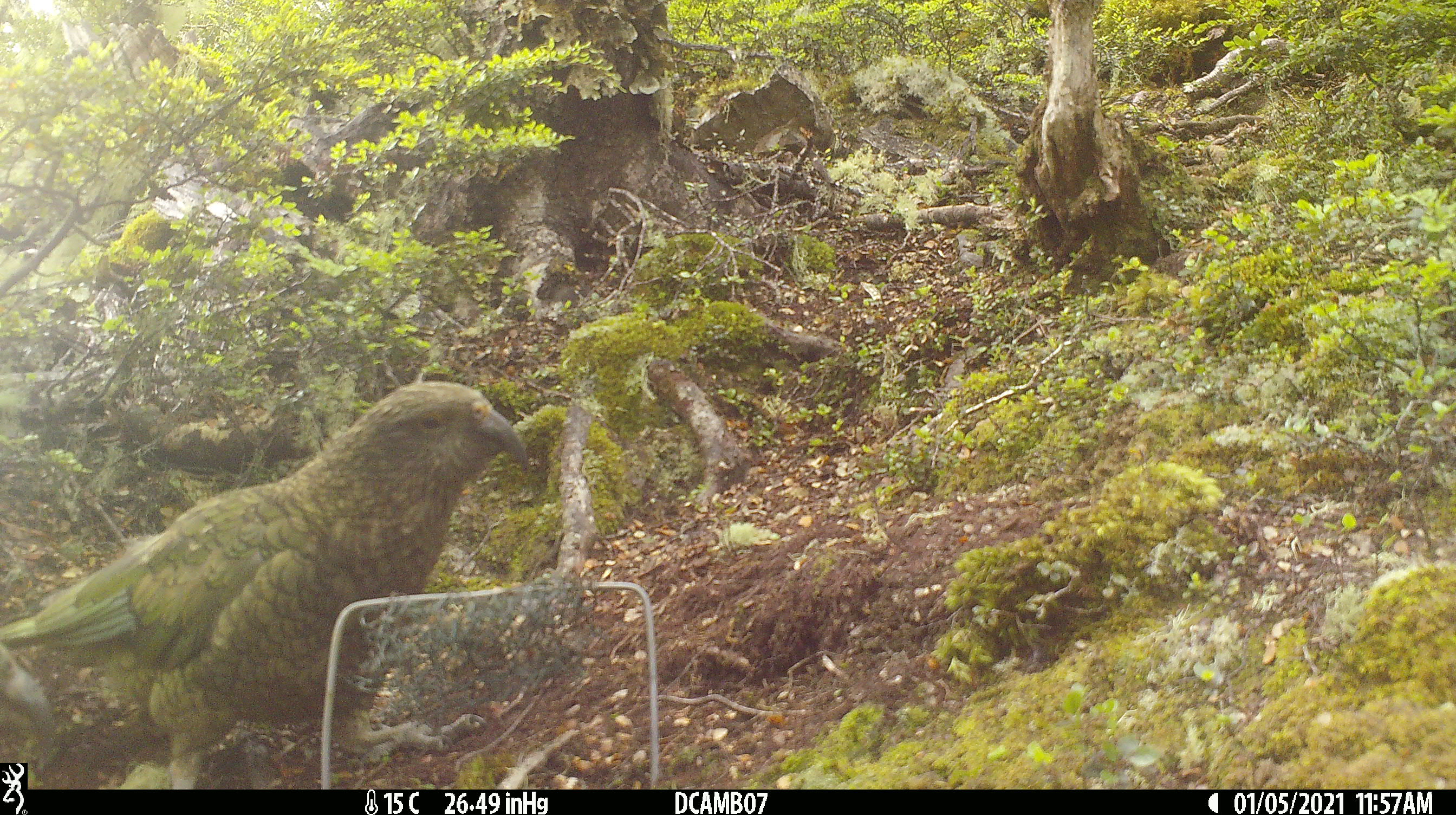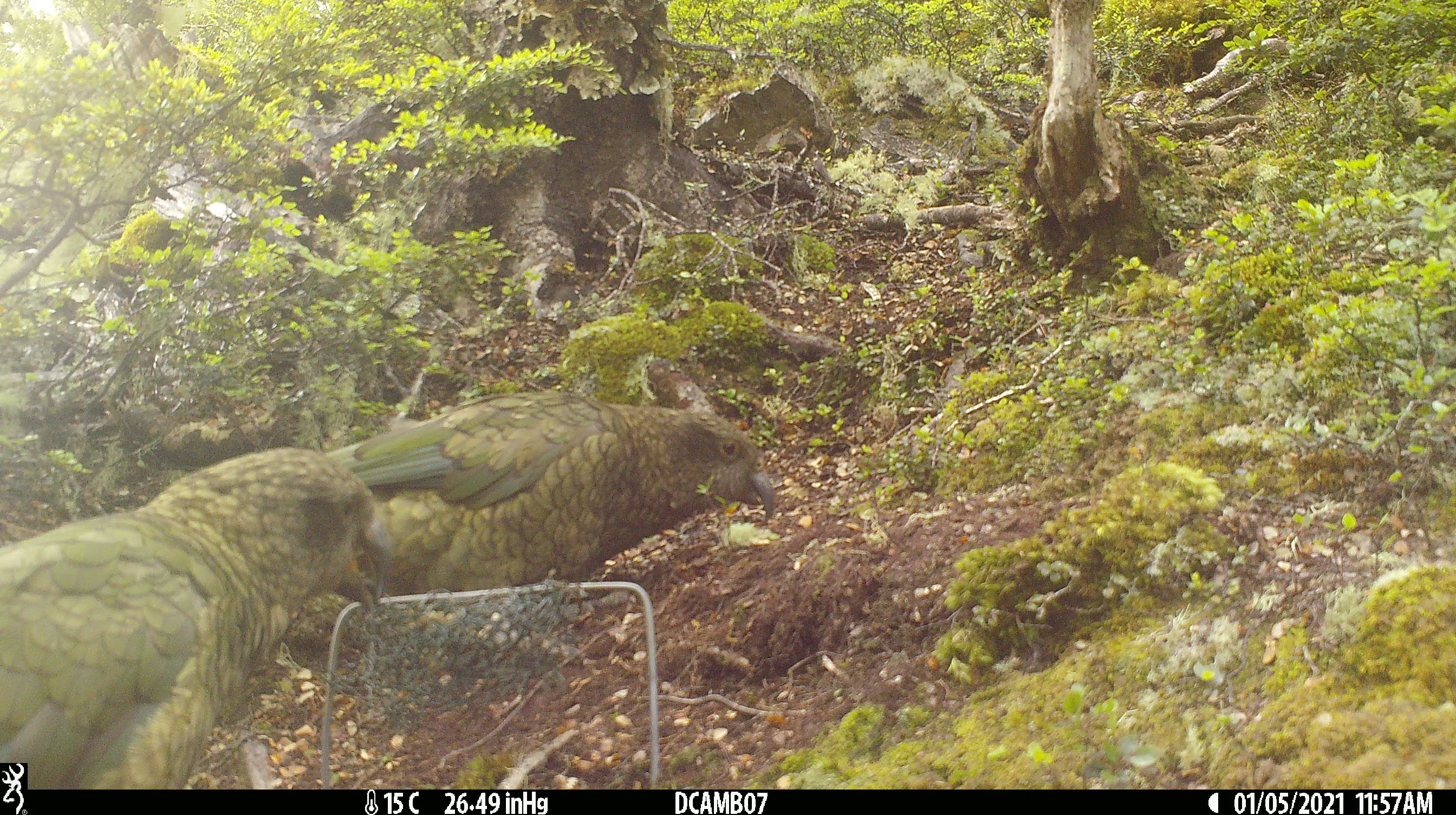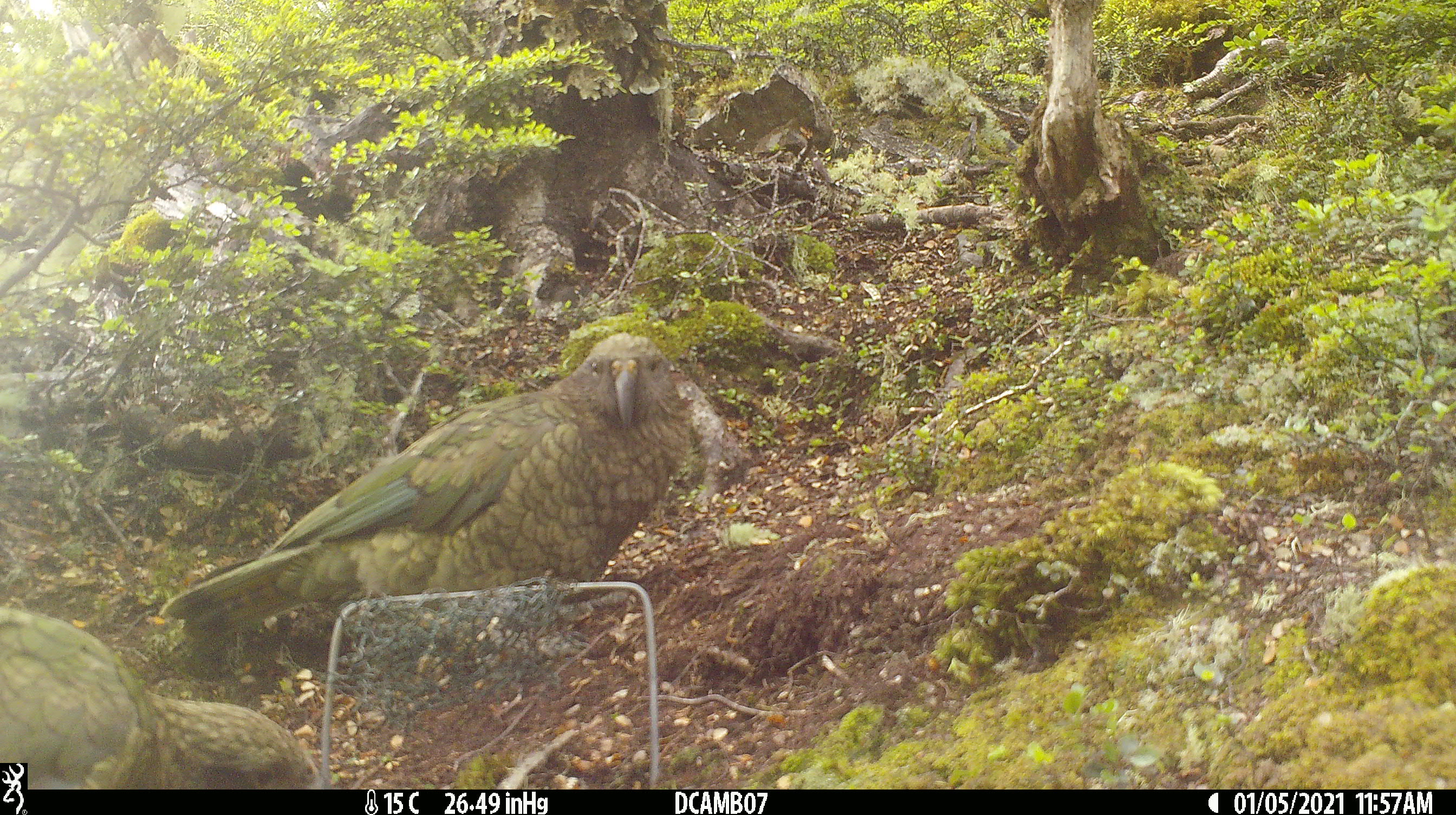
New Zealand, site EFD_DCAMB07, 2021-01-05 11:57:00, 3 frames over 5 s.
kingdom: Animalia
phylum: Chordata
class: Aves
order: Psittaciformes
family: Strigopidae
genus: Nestor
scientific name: Nestor notabilis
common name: kea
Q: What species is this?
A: Kea (Nestor notabilis).